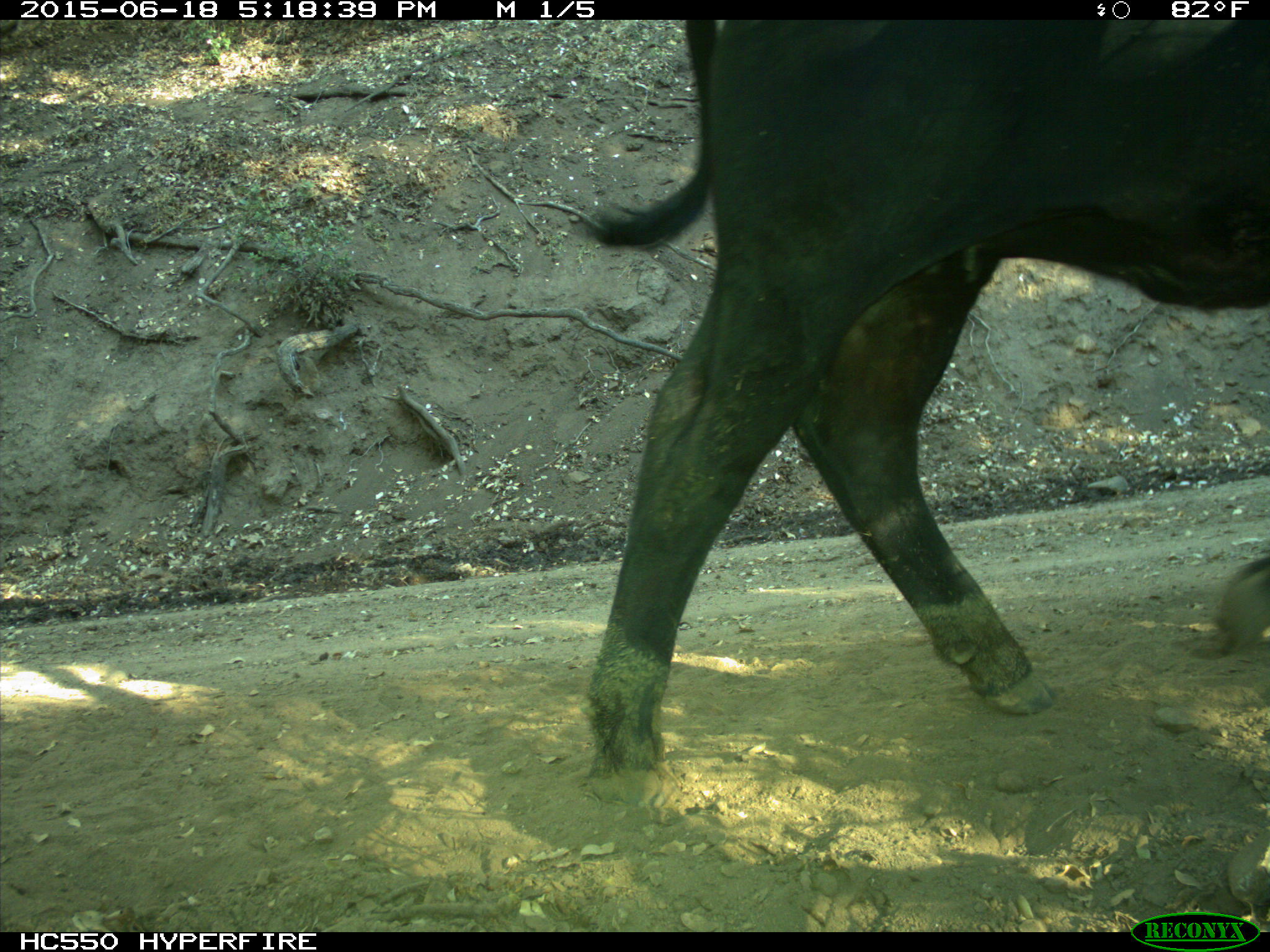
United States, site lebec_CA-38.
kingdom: Animalia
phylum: Chordata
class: Mammalia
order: Artiodactyla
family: Bovidae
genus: Bos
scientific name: Bos taurus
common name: domestic cow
Bos taurus (domestic cow).